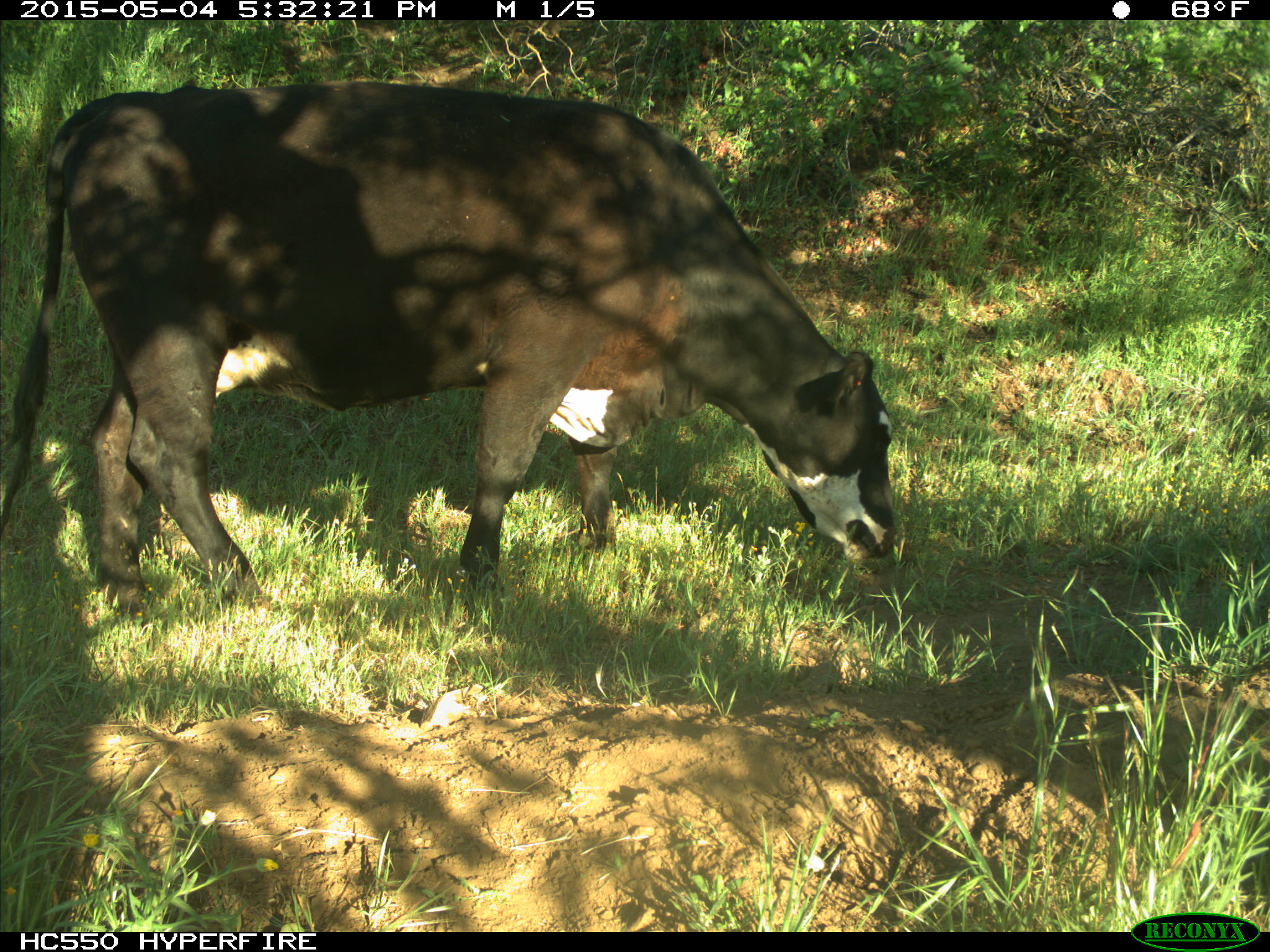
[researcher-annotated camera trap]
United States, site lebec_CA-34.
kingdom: Animalia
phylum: Chordata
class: Mammalia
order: Artiodactyla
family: Bovidae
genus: Bos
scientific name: Bos taurus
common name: domestic cow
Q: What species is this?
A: Bos taurus (domestic cow).